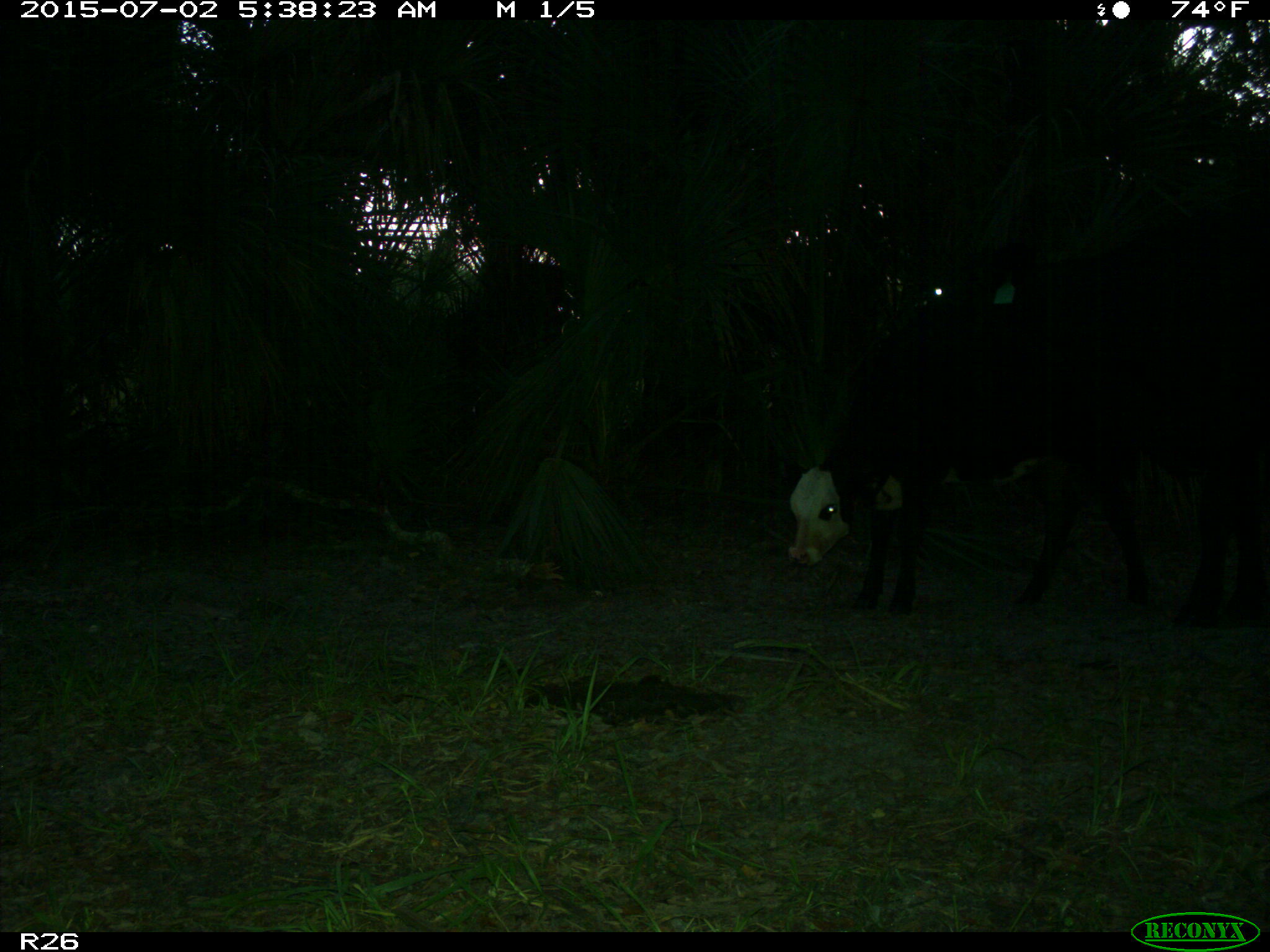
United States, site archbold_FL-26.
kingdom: Animalia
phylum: Chordata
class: Mammalia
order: Artiodactyla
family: Bovidae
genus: Bos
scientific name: Bos taurus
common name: domestic cow